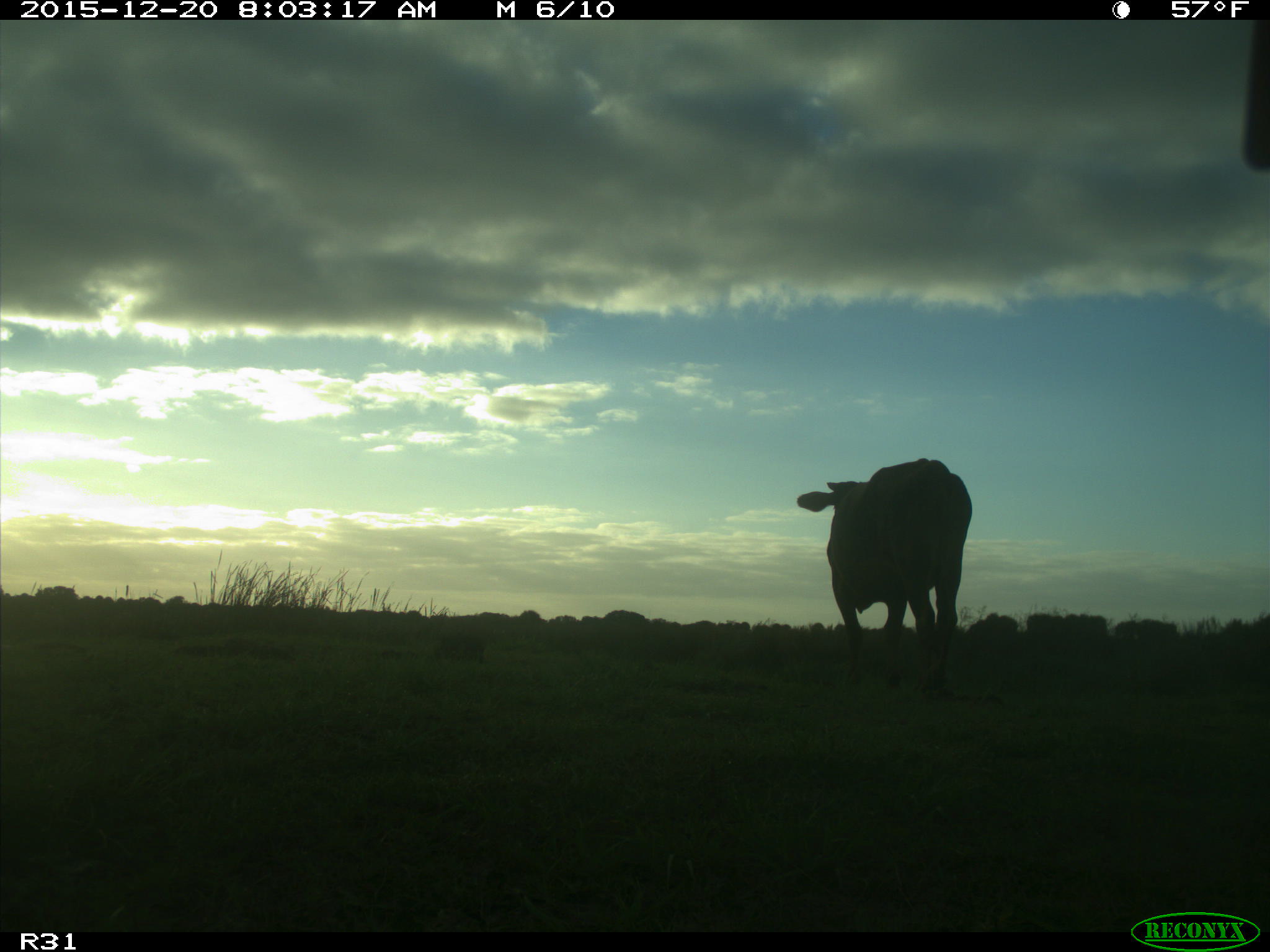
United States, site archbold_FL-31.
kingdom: Animalia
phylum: Chordata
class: Mammalia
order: Artiodactyla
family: Bovidae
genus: Bos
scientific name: Bos taurus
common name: domestic cow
Bos taurus (domestic cow).